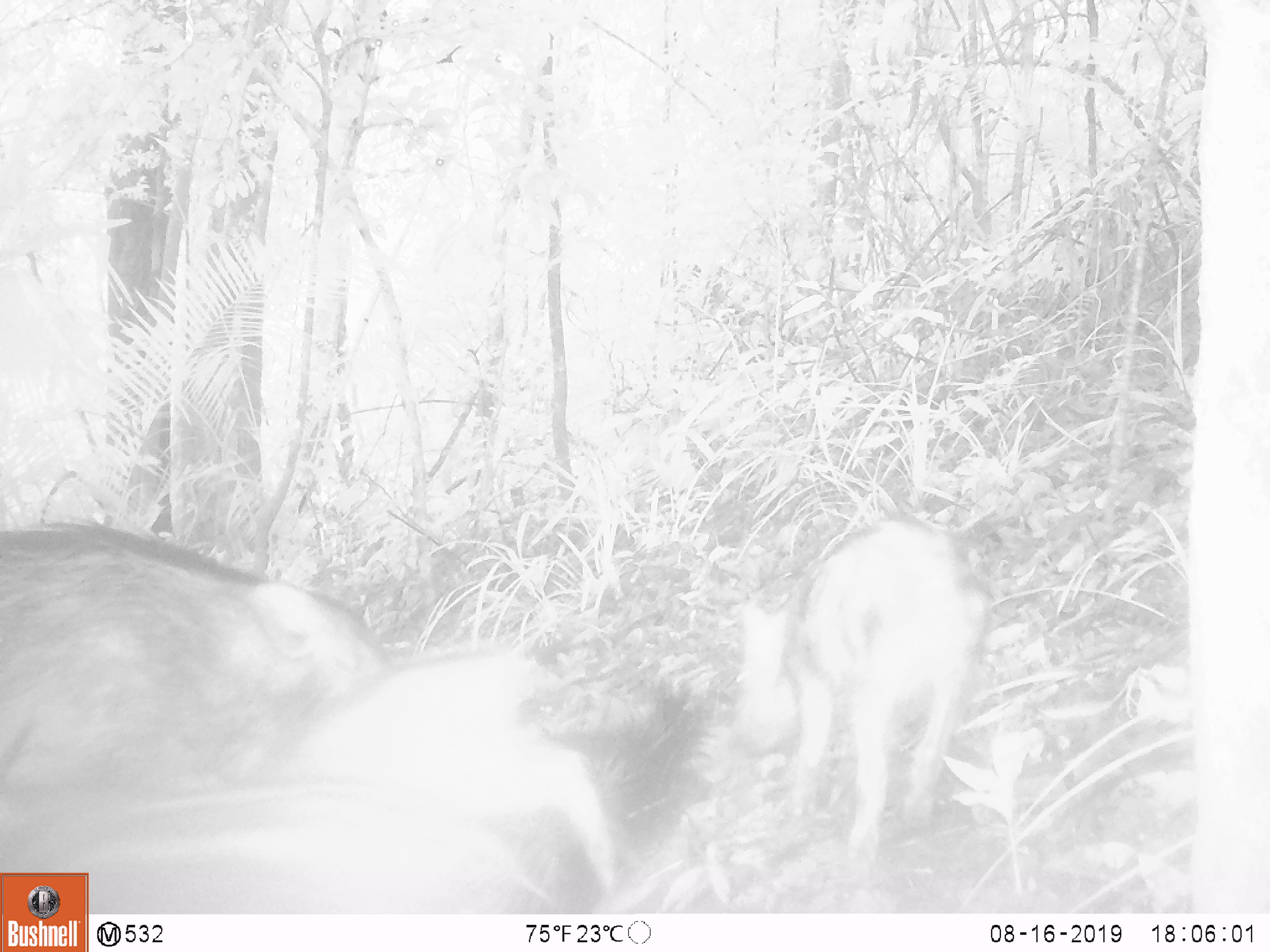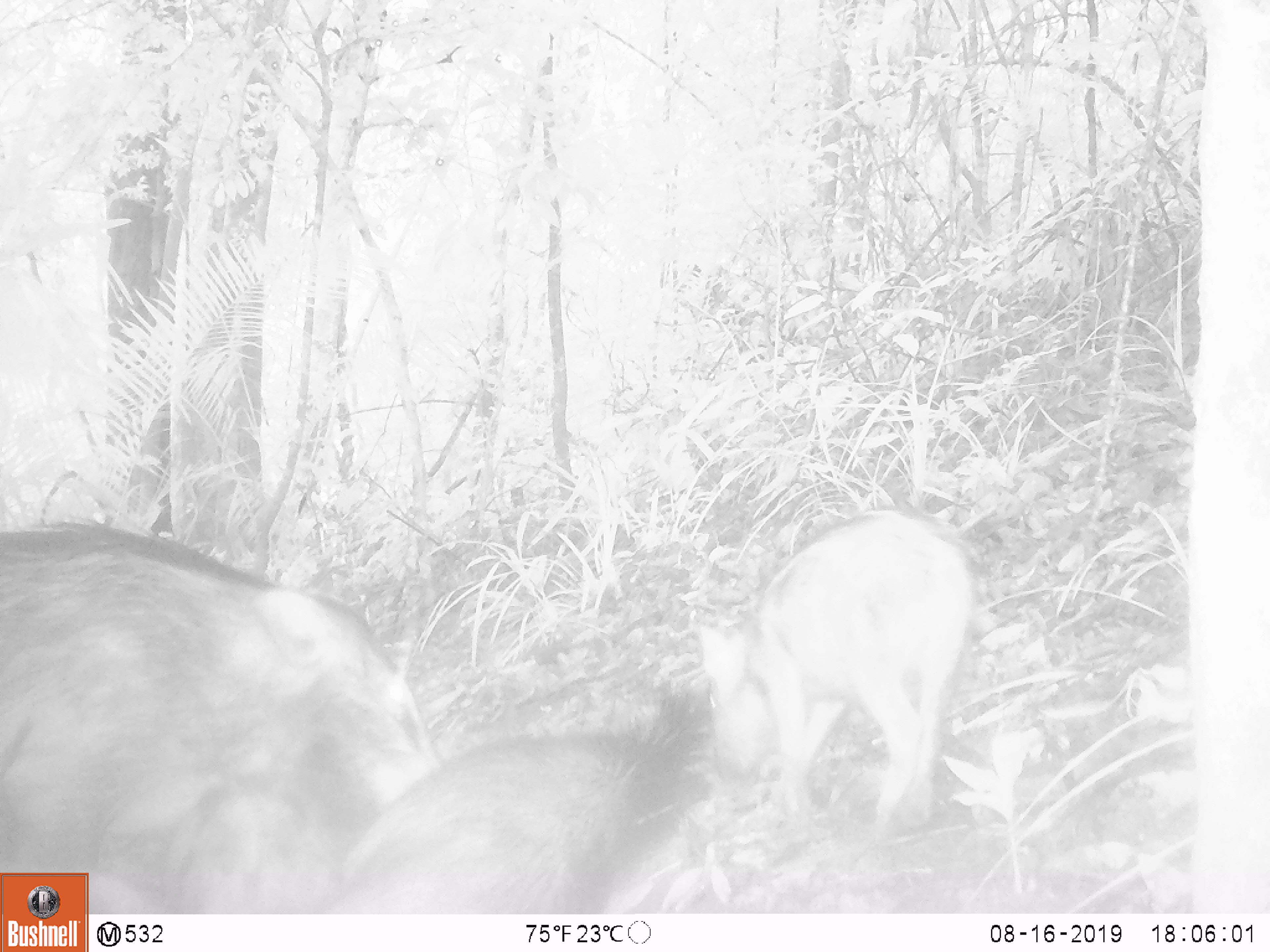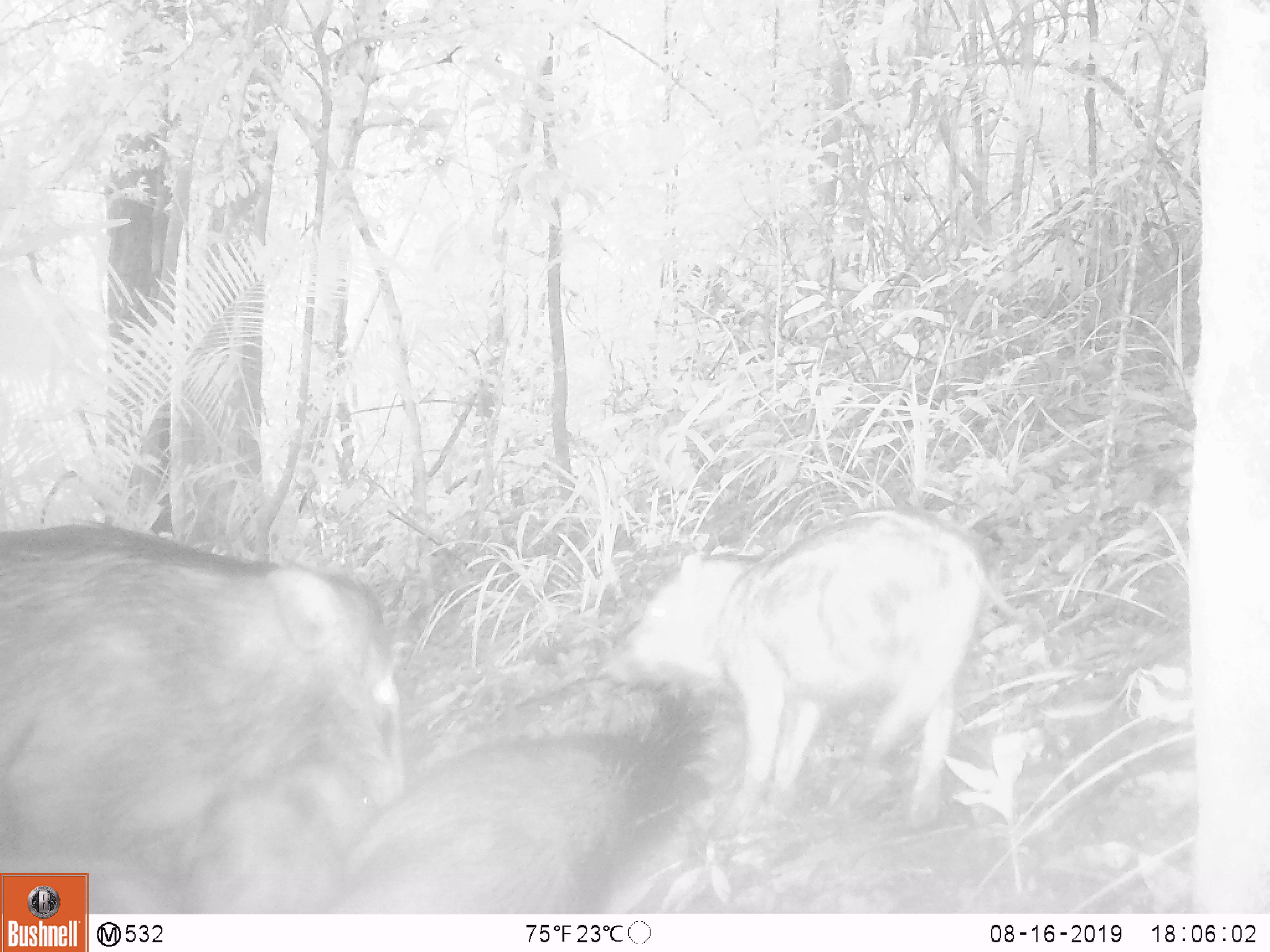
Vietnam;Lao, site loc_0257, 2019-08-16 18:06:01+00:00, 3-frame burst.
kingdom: Animalia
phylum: Chordata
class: Mammalia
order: Artiodactyla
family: Suidae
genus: Sus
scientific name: Sus scrofa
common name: eurasian wild pig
Eurasian wild pig (Sus scrofa). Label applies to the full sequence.